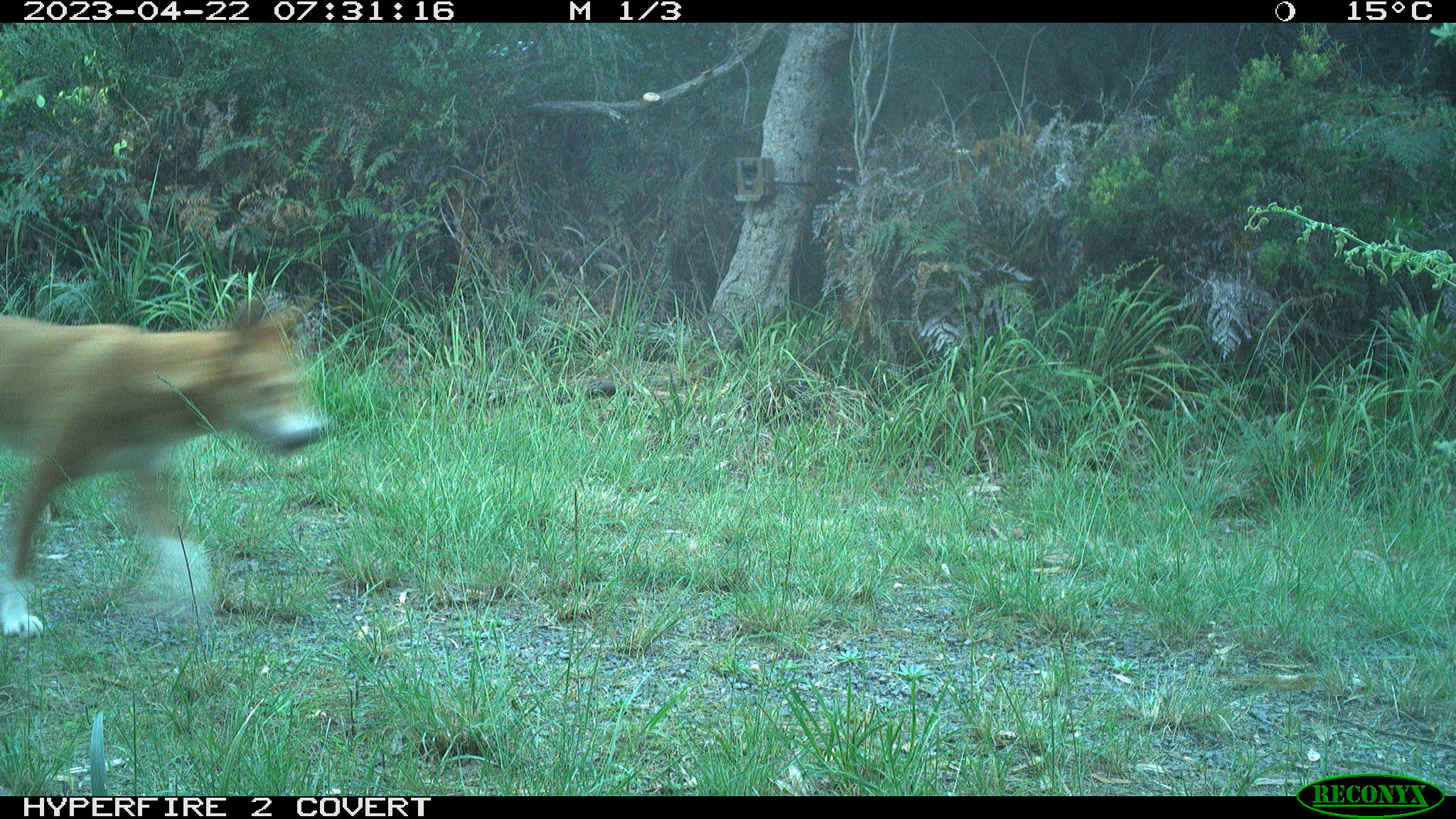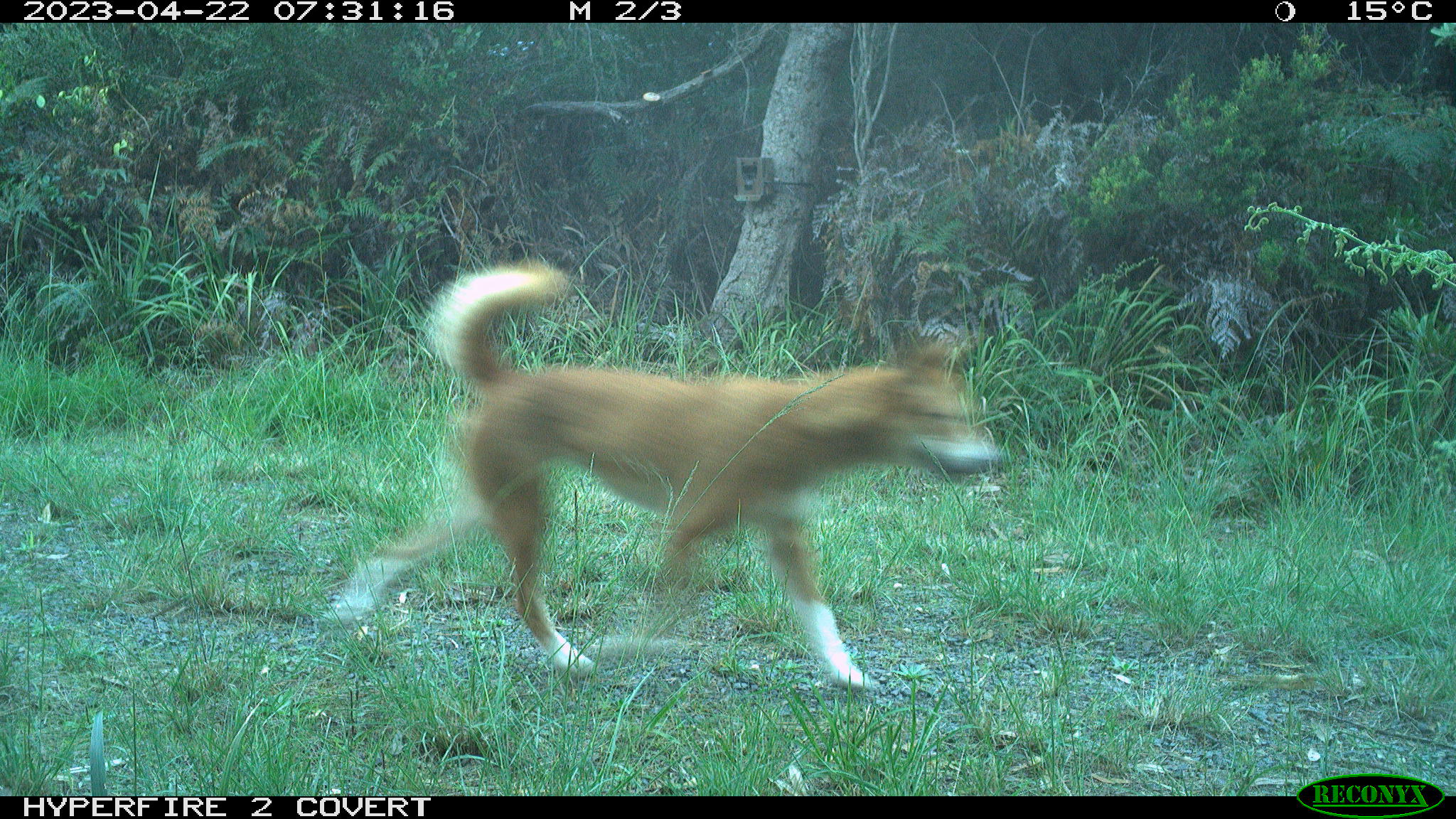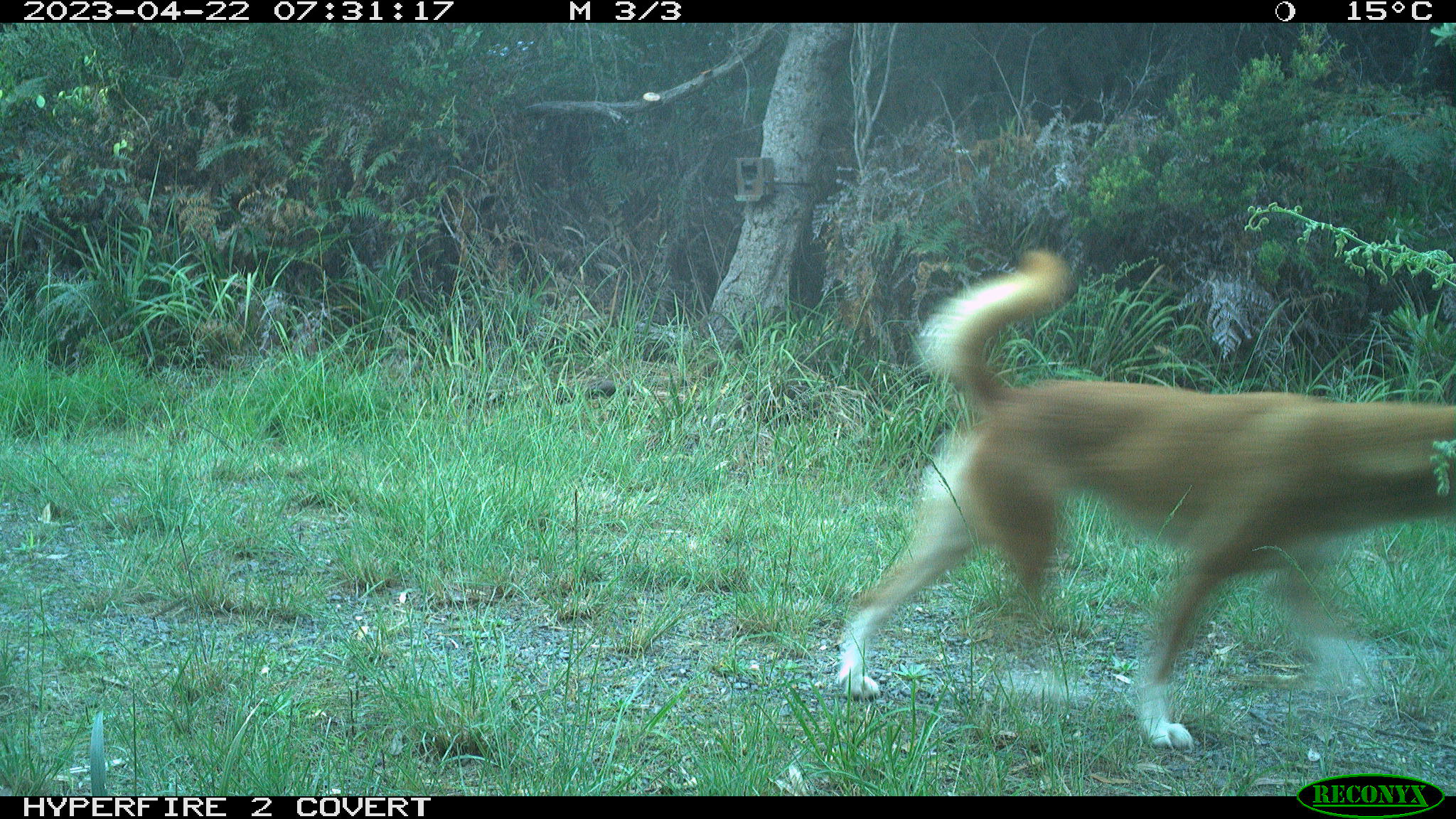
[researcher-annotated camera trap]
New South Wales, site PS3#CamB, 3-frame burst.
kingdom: Animalia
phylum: Chordata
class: Mammalia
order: Carnivora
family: Canidae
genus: Canis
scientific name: Canis familiaris dingo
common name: dingo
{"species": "dingo (Canis familiaris dingo)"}